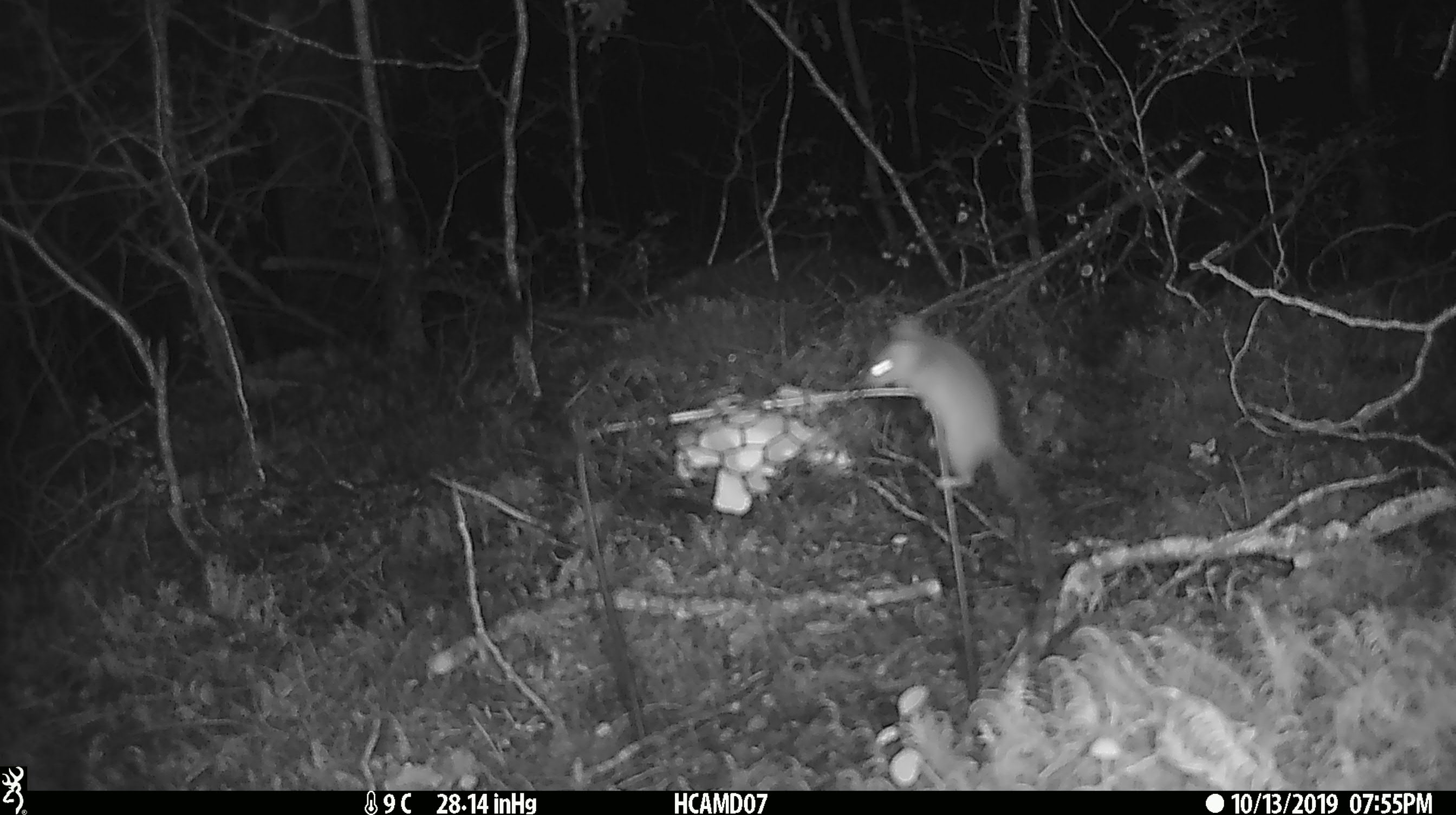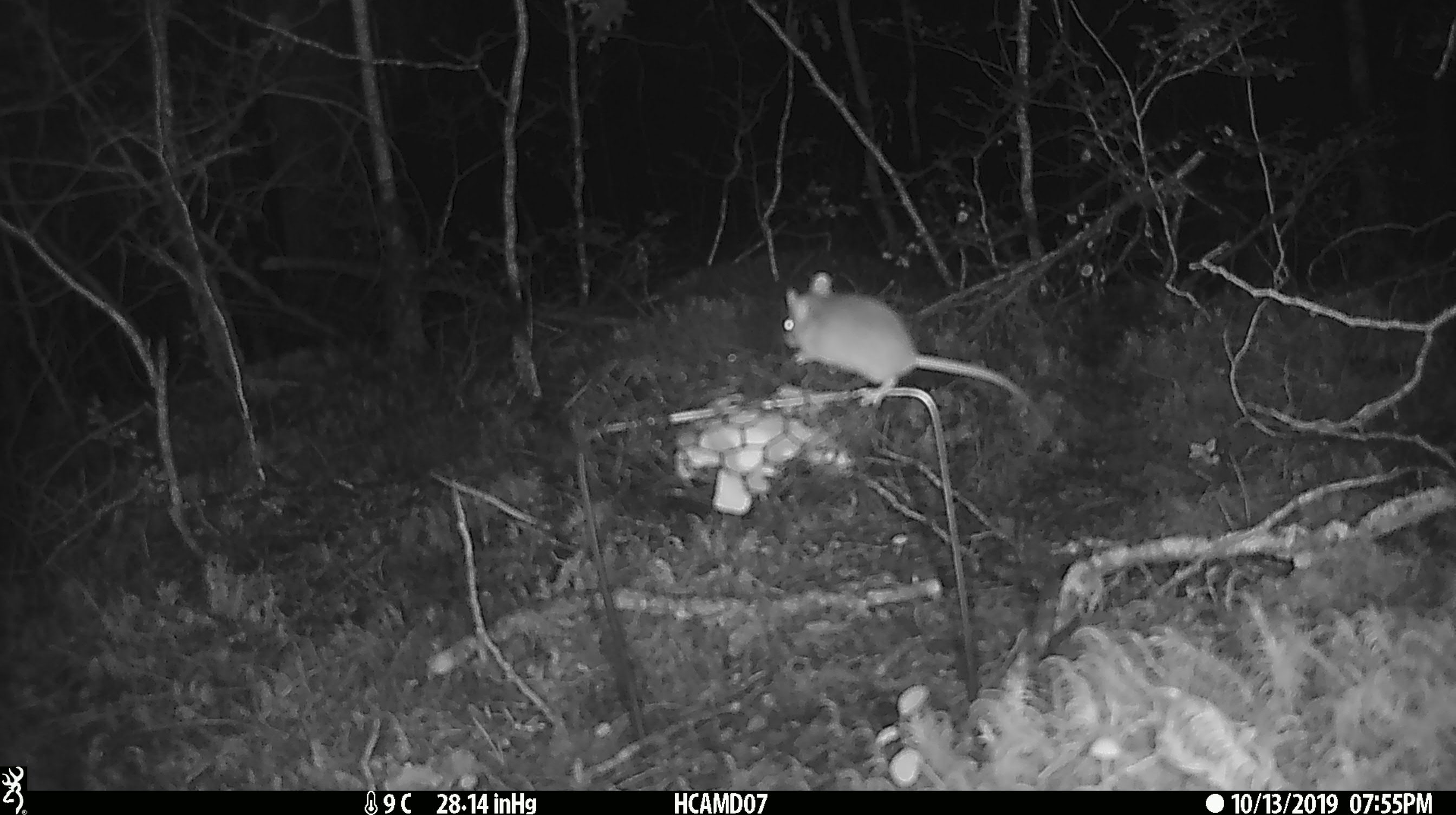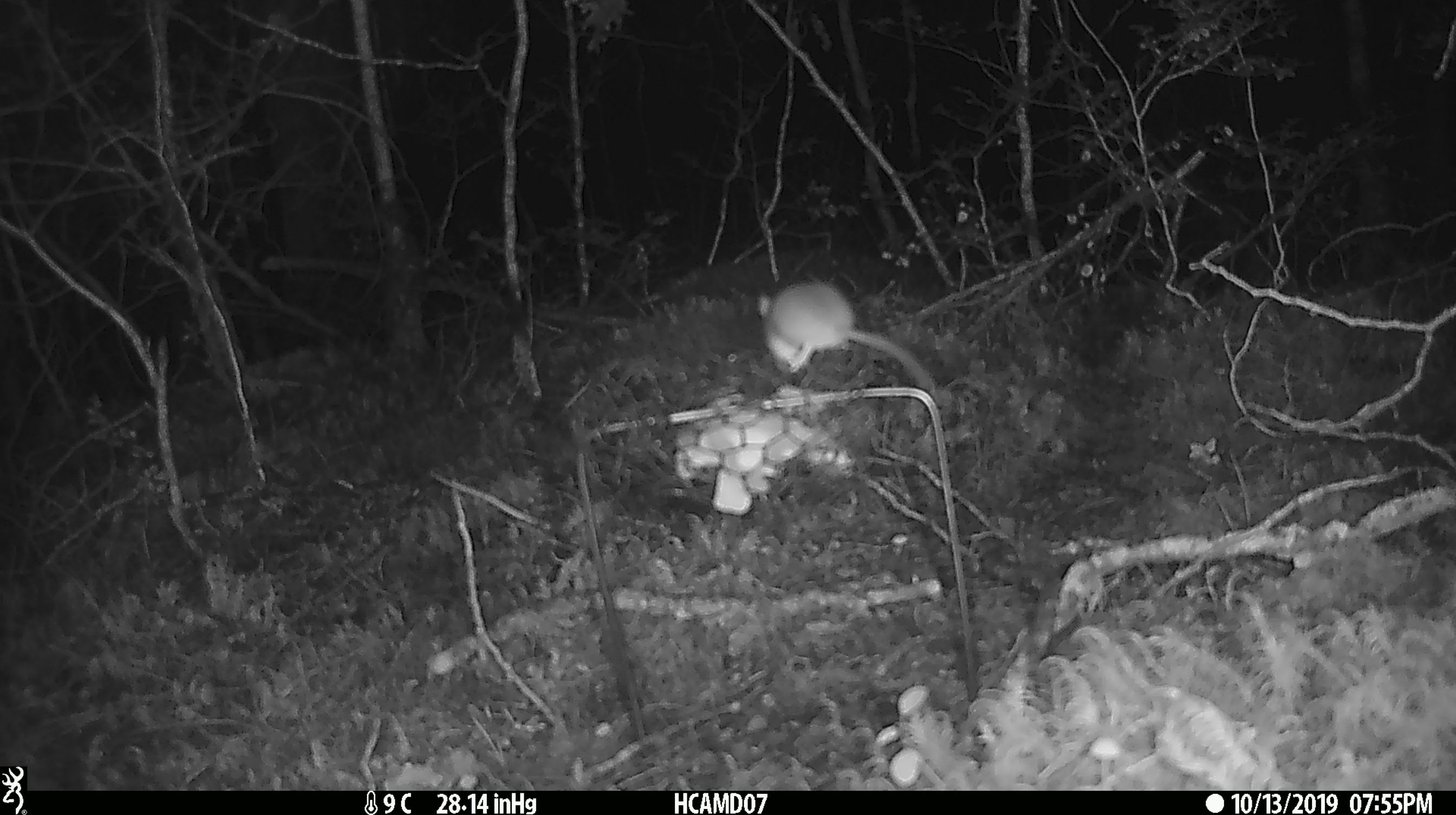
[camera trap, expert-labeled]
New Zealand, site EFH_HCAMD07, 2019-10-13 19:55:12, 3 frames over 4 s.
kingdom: Animalia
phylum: Chordata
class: Mammalia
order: Rodentia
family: Muridae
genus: Mus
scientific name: Mus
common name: mouse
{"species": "mouse (Mus)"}